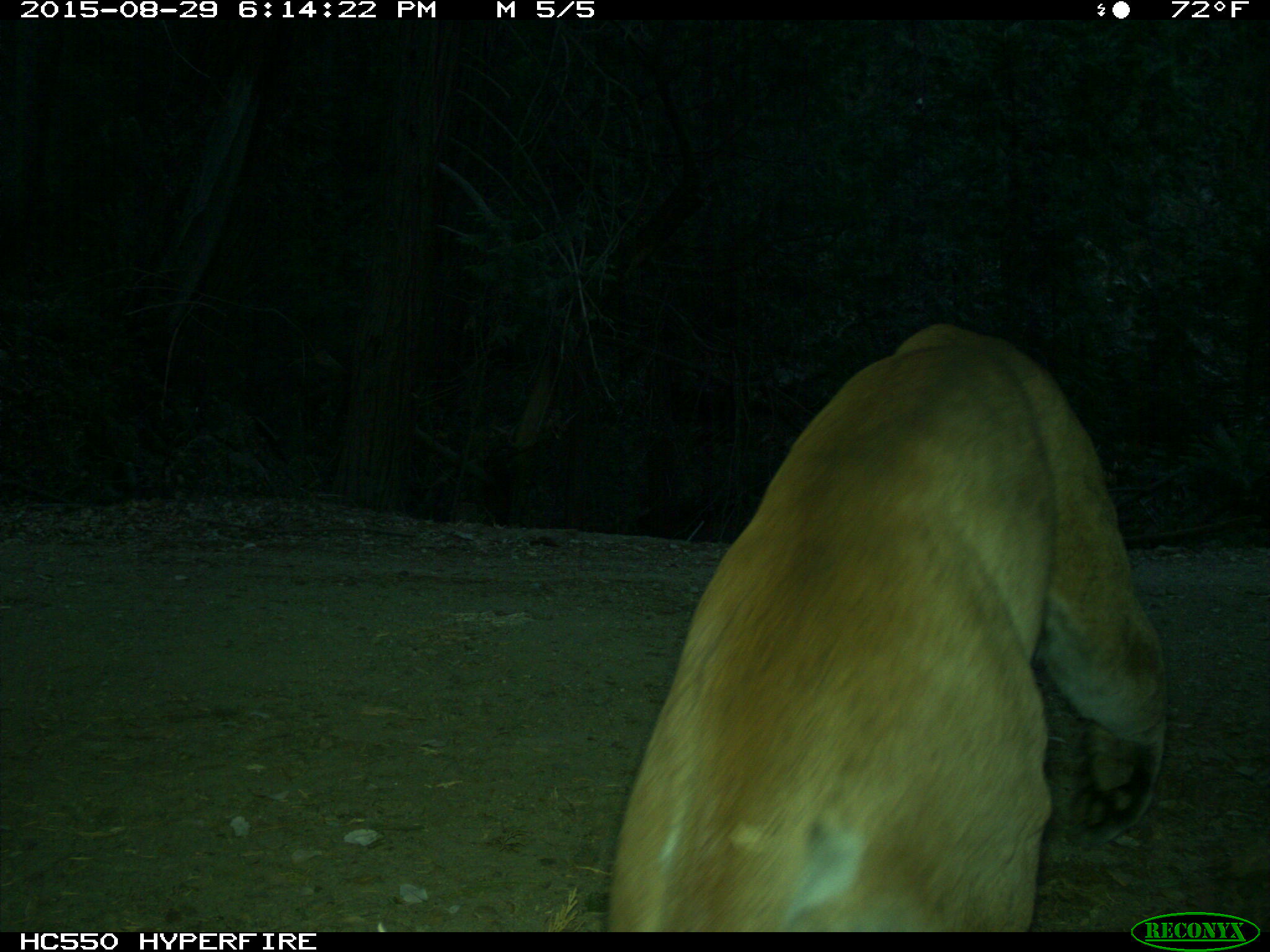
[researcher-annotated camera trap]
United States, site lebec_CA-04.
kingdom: Animalia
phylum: Chordata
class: Mammalia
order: Carnivora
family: Felidae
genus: Puma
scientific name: Puma concolor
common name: mountain lion